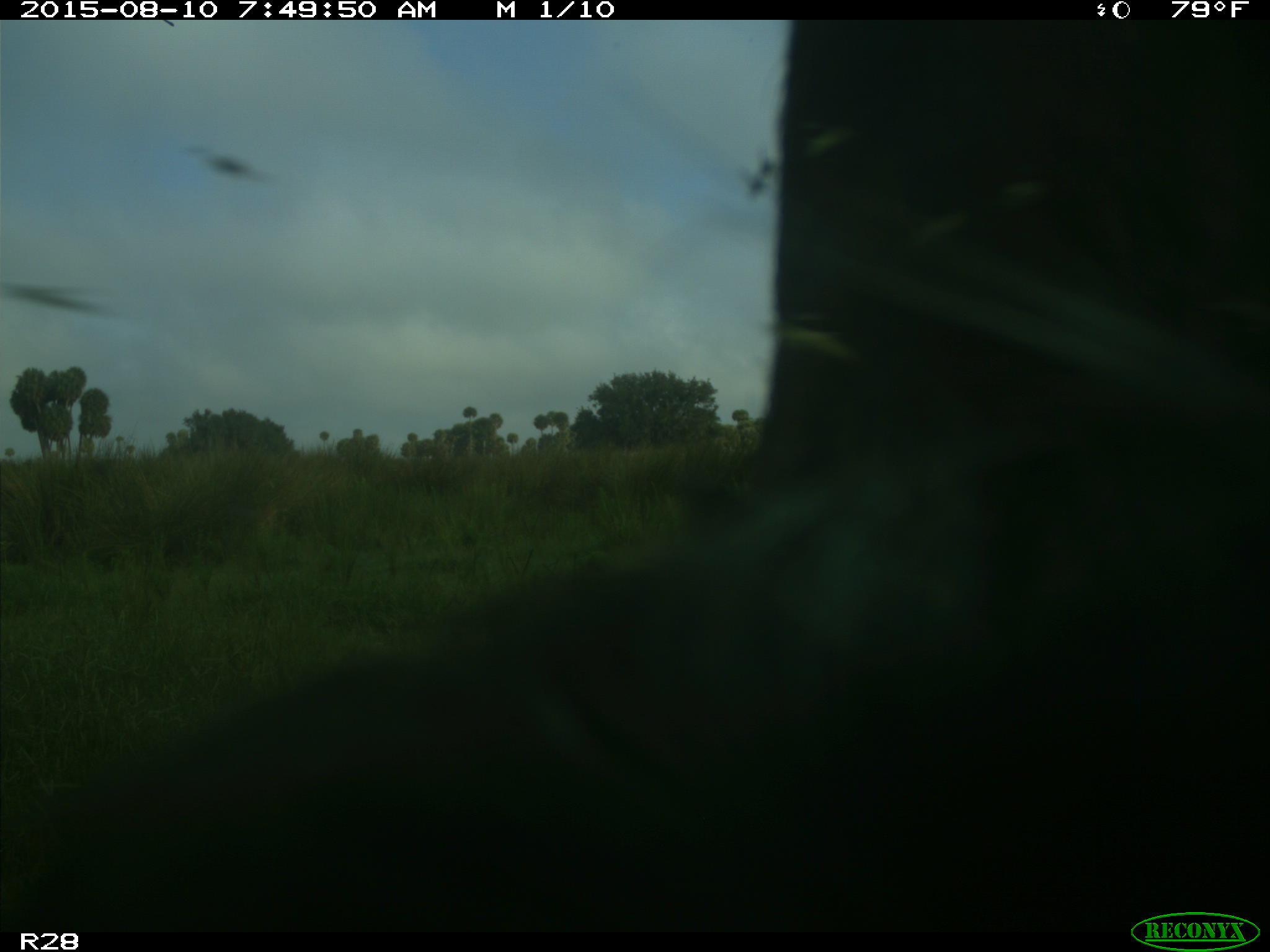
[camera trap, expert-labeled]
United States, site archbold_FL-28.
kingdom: Animalia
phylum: Chordata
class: Mammalia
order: Artiodactyla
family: Bovidae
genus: Bos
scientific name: Bos taurus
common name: domestic cow